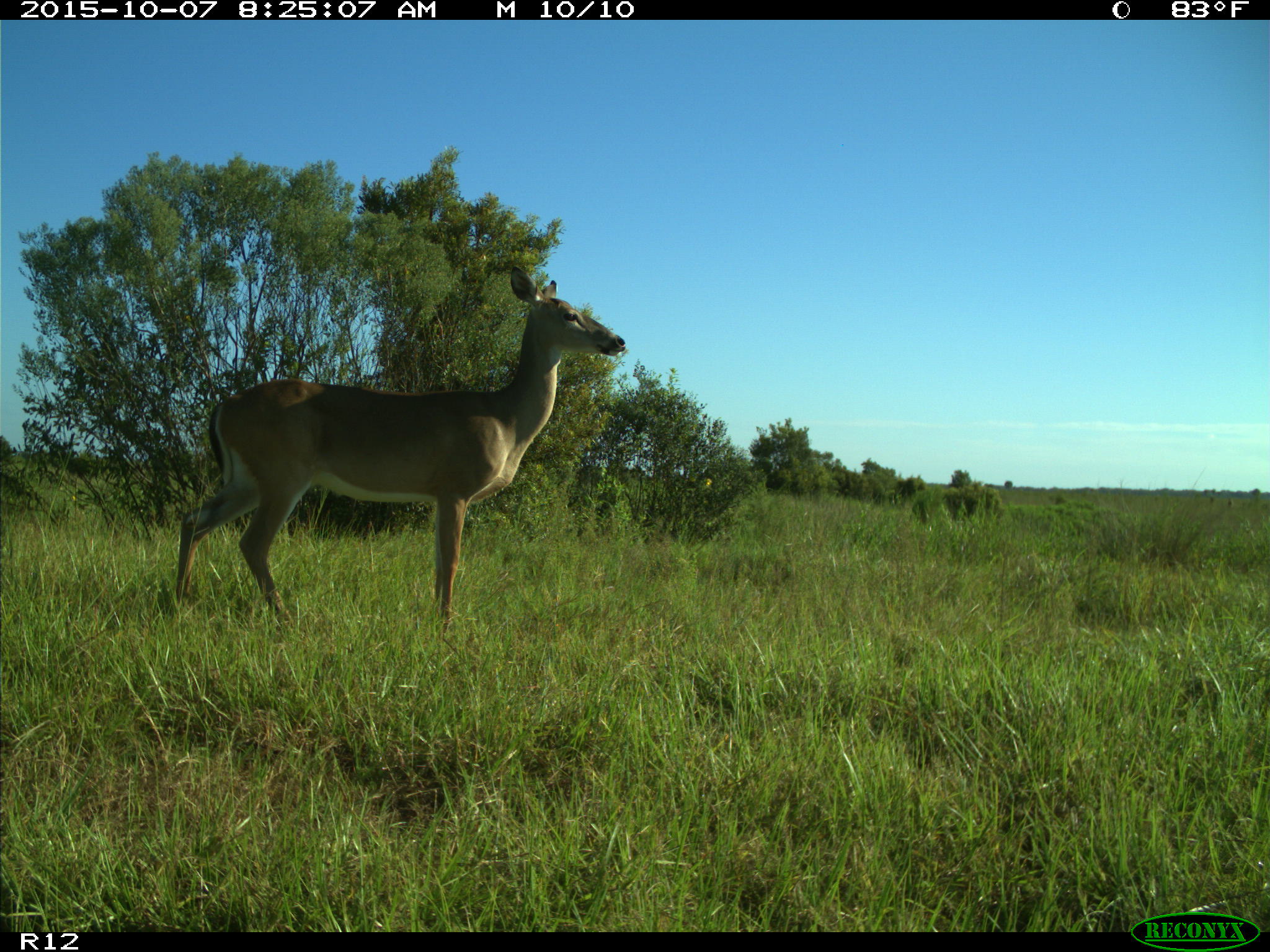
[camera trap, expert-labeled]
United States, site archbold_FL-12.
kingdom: Animalia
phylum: Chordata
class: Mammalia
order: Artiodactyla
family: Cervidae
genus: Odocoileus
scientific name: Odocoileus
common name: deer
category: unidentified deer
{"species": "unidentified deer (deer) (Odocoileus)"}